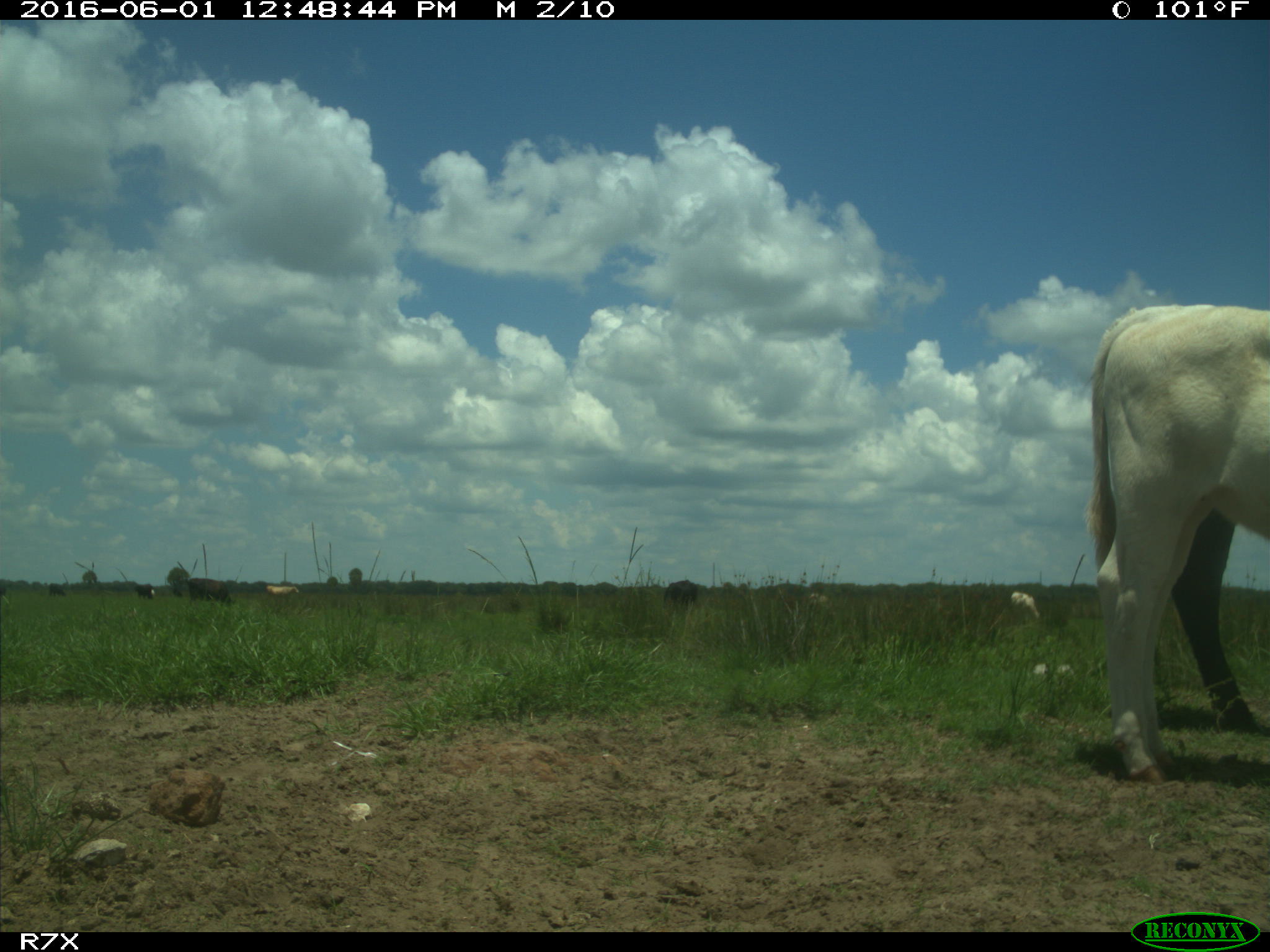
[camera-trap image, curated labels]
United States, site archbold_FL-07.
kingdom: Animalia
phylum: Chordata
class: Mammalia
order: Artiodactyla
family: Bovidae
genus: Bos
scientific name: Bos taurus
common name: domestic cow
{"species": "Bos taurus (domestic cow)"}